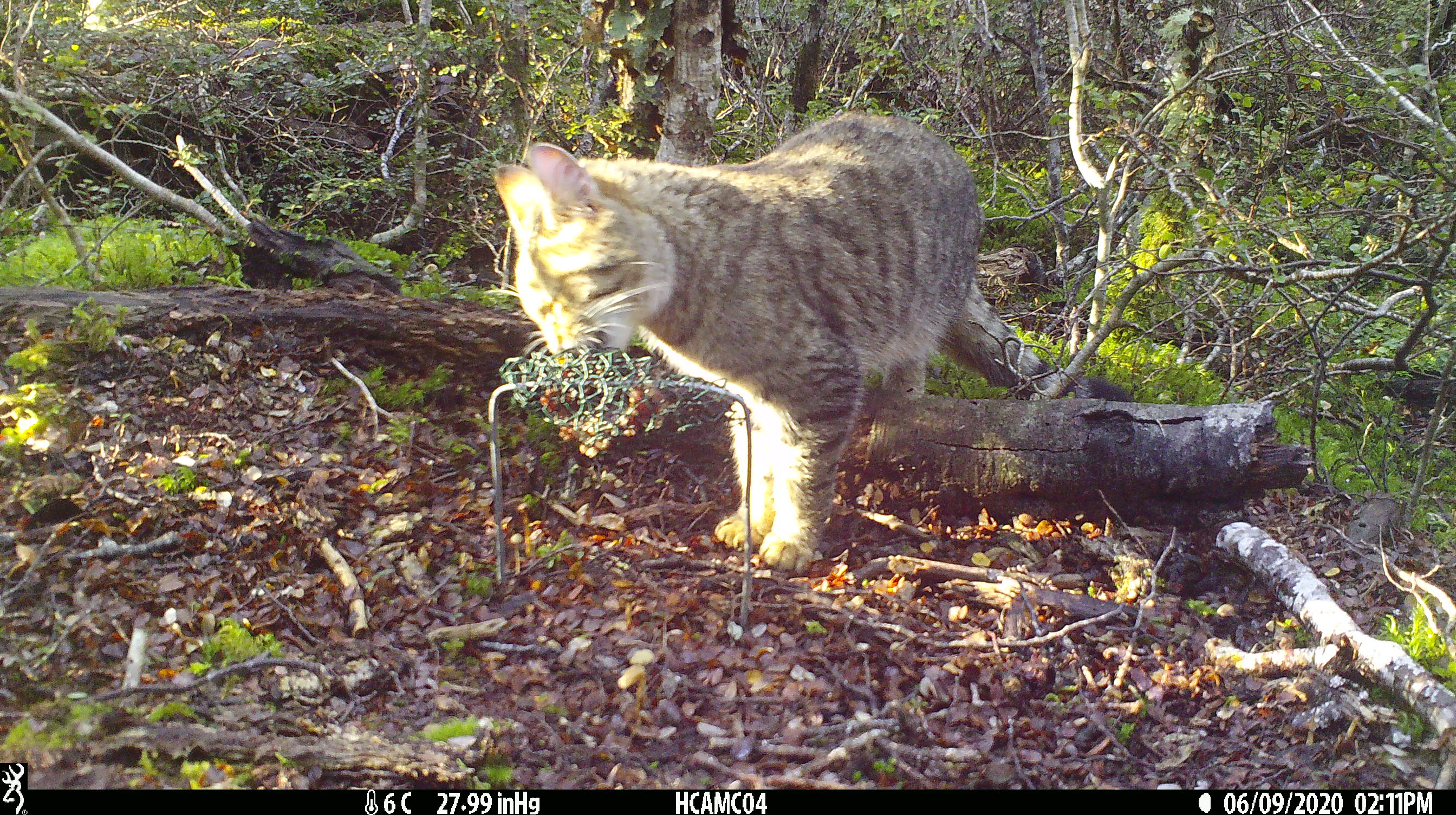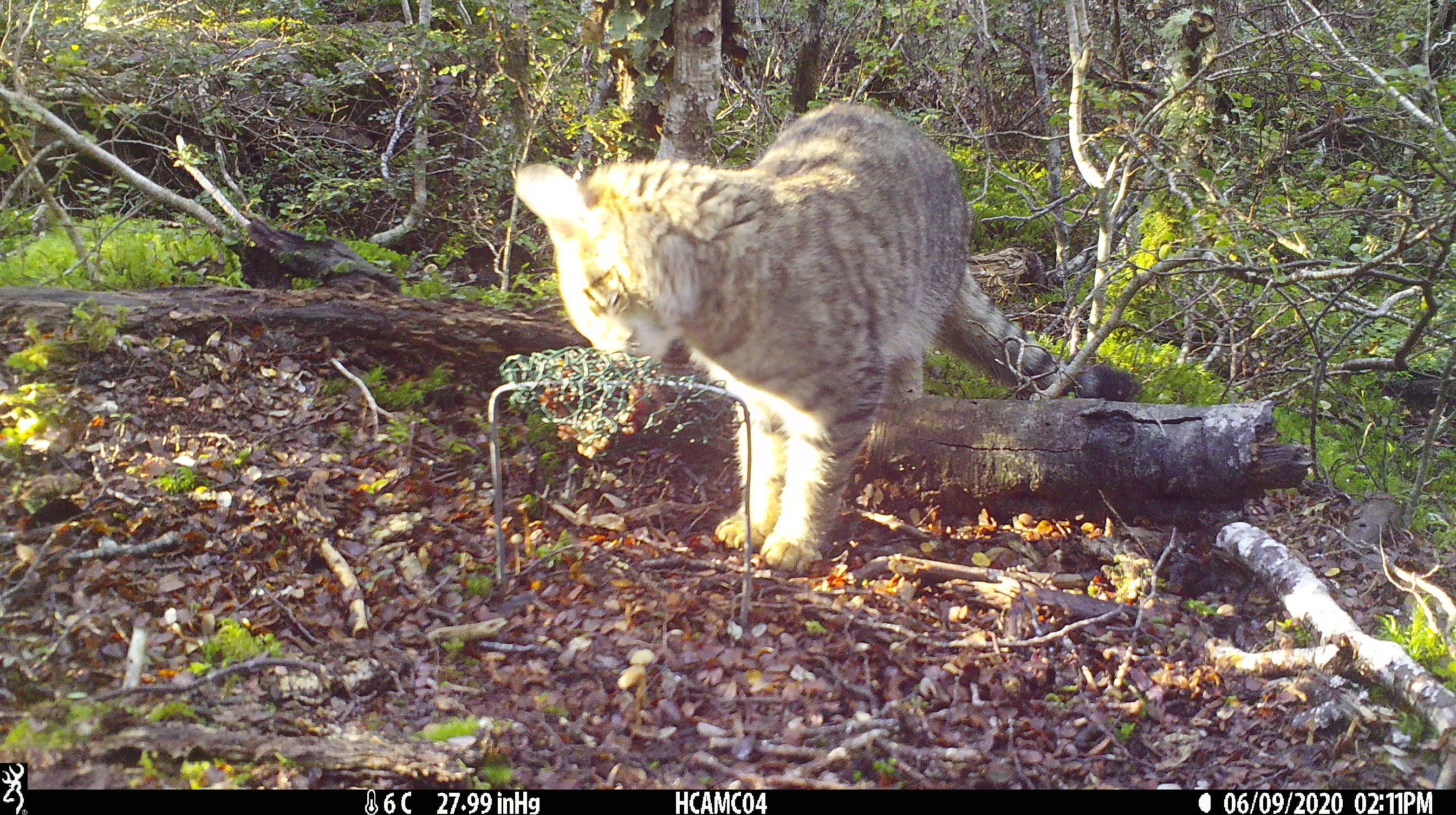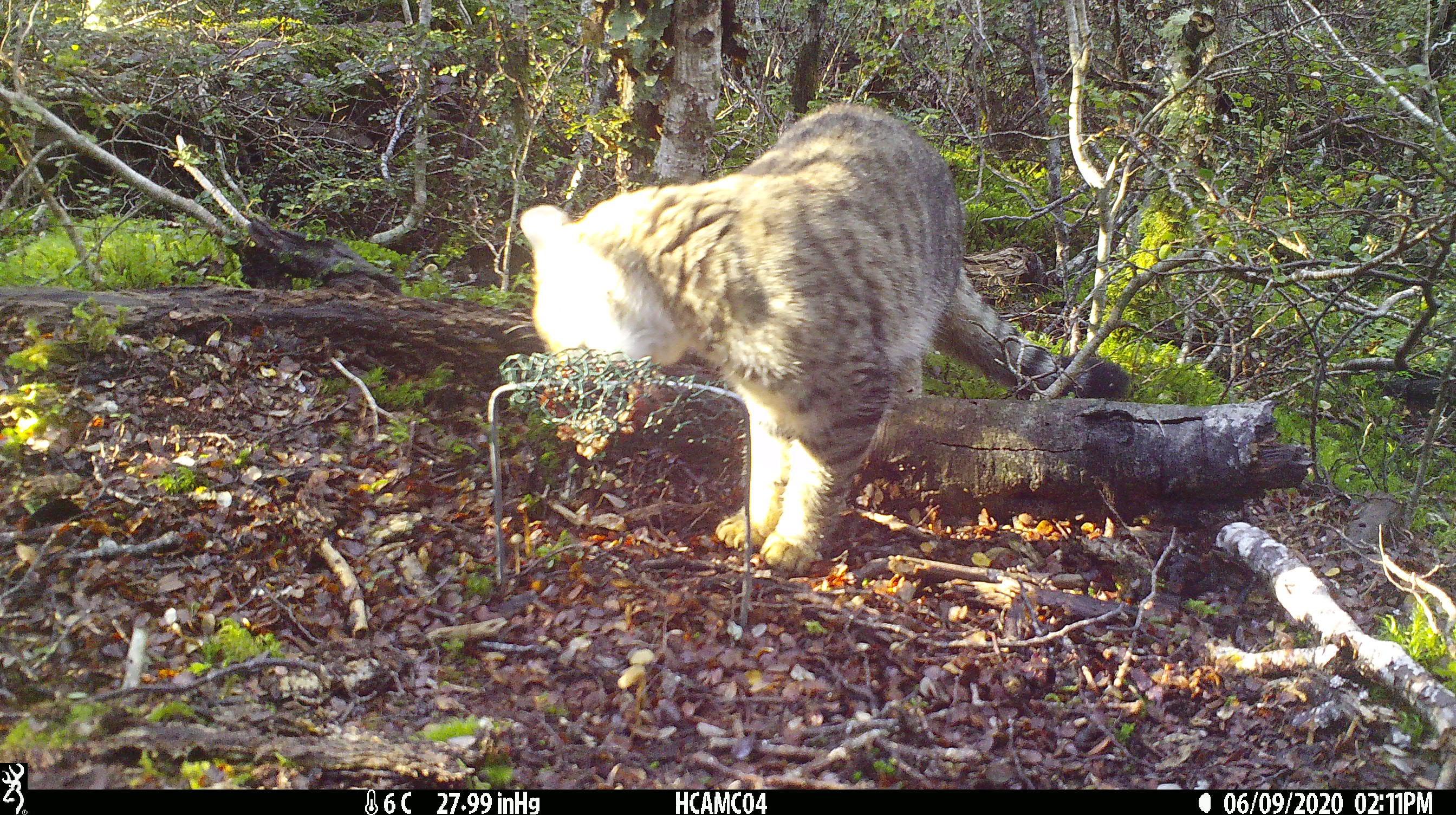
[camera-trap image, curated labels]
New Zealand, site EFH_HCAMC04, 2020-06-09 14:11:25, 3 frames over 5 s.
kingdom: Animalia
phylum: Chordata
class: Mammalia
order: Carnivora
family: Felidae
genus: Felis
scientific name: Felis catus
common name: domestic cat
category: cat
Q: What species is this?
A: Cat (domestic cat) (Felis catus).